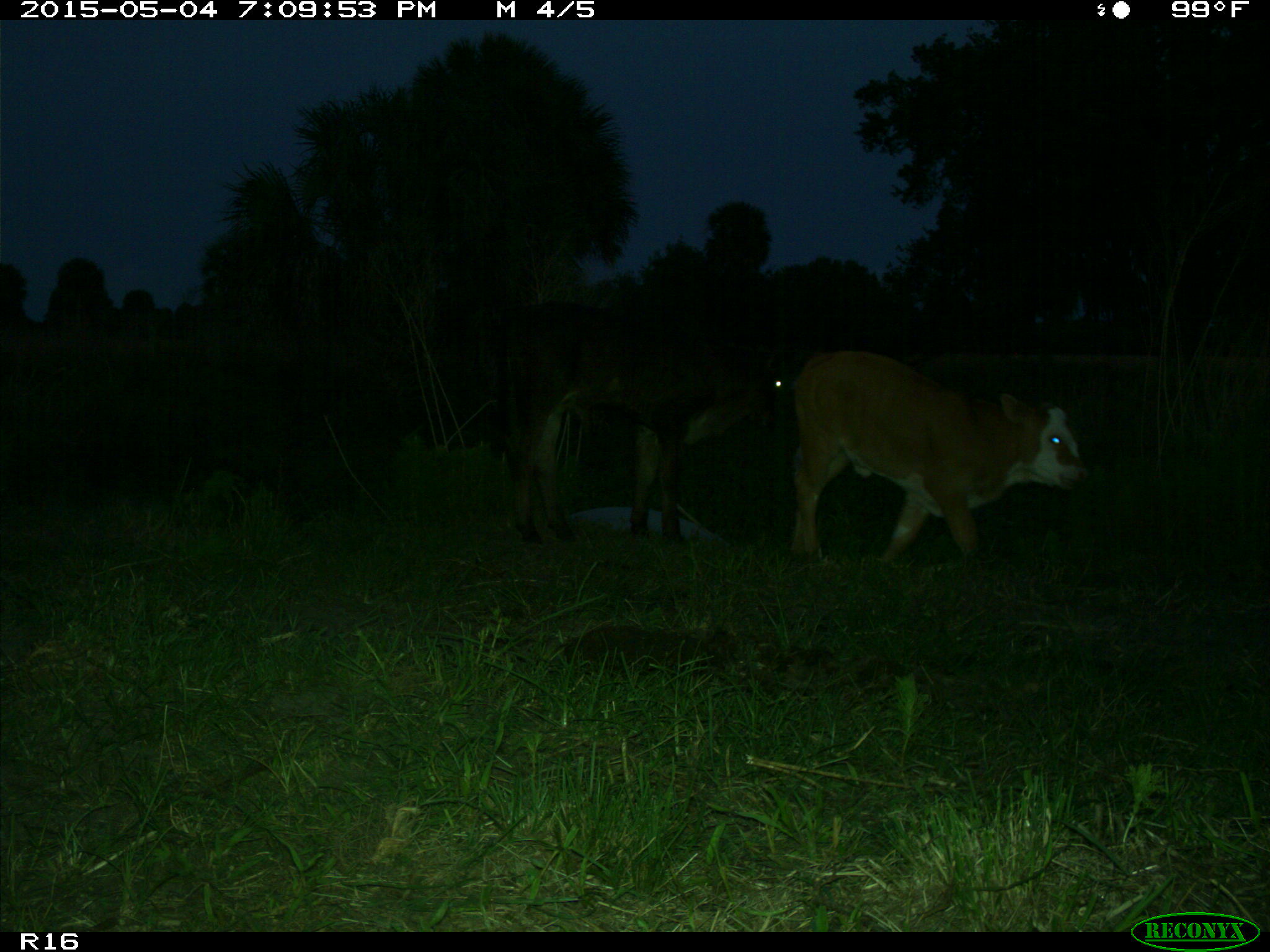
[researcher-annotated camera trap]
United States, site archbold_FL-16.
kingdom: Animalia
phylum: Chordata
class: Mammalia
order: Artiodactyla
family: Bovidae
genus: Bos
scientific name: Bos taurus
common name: domestic cow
Bos taurus (domestic cow).